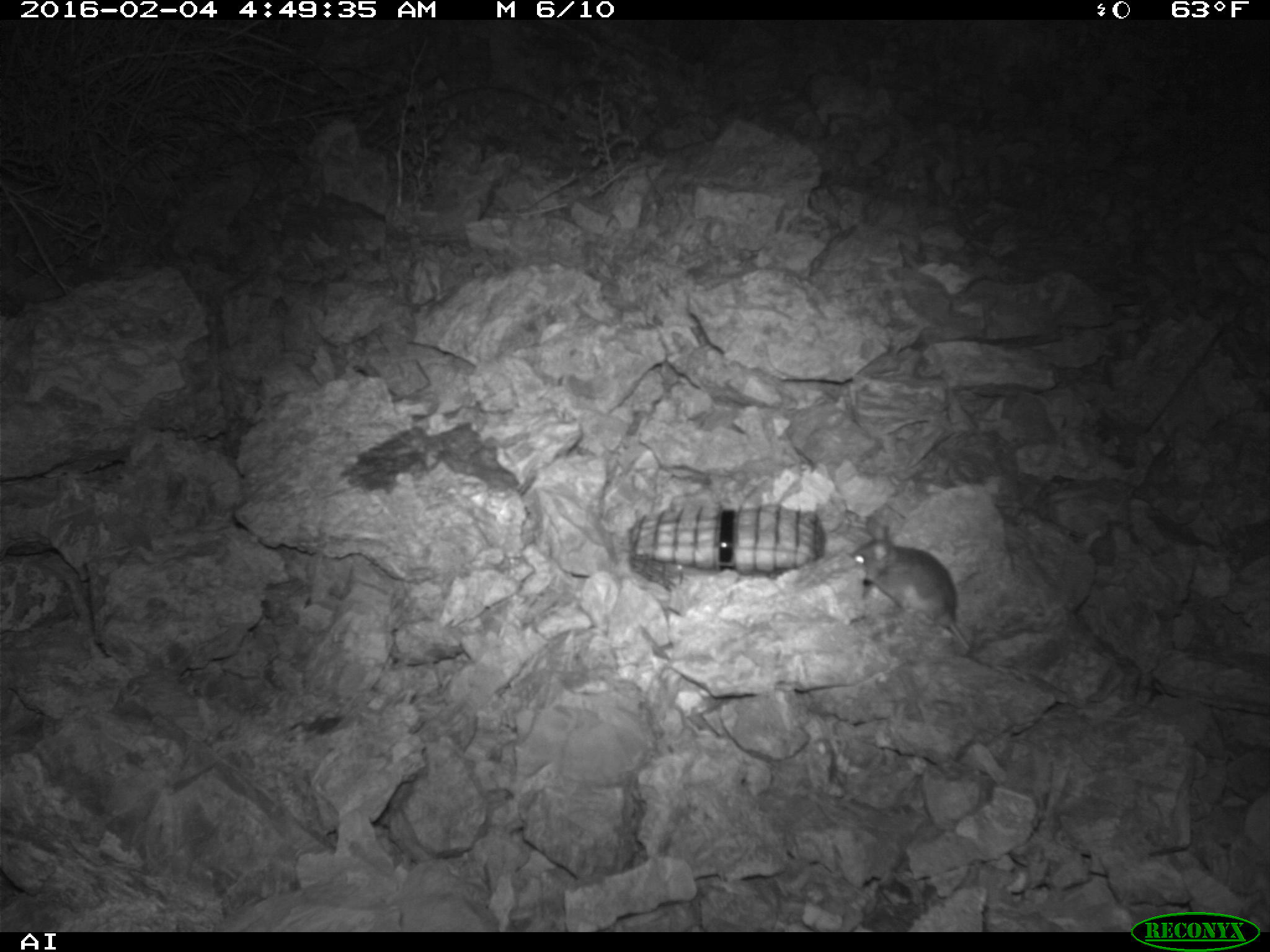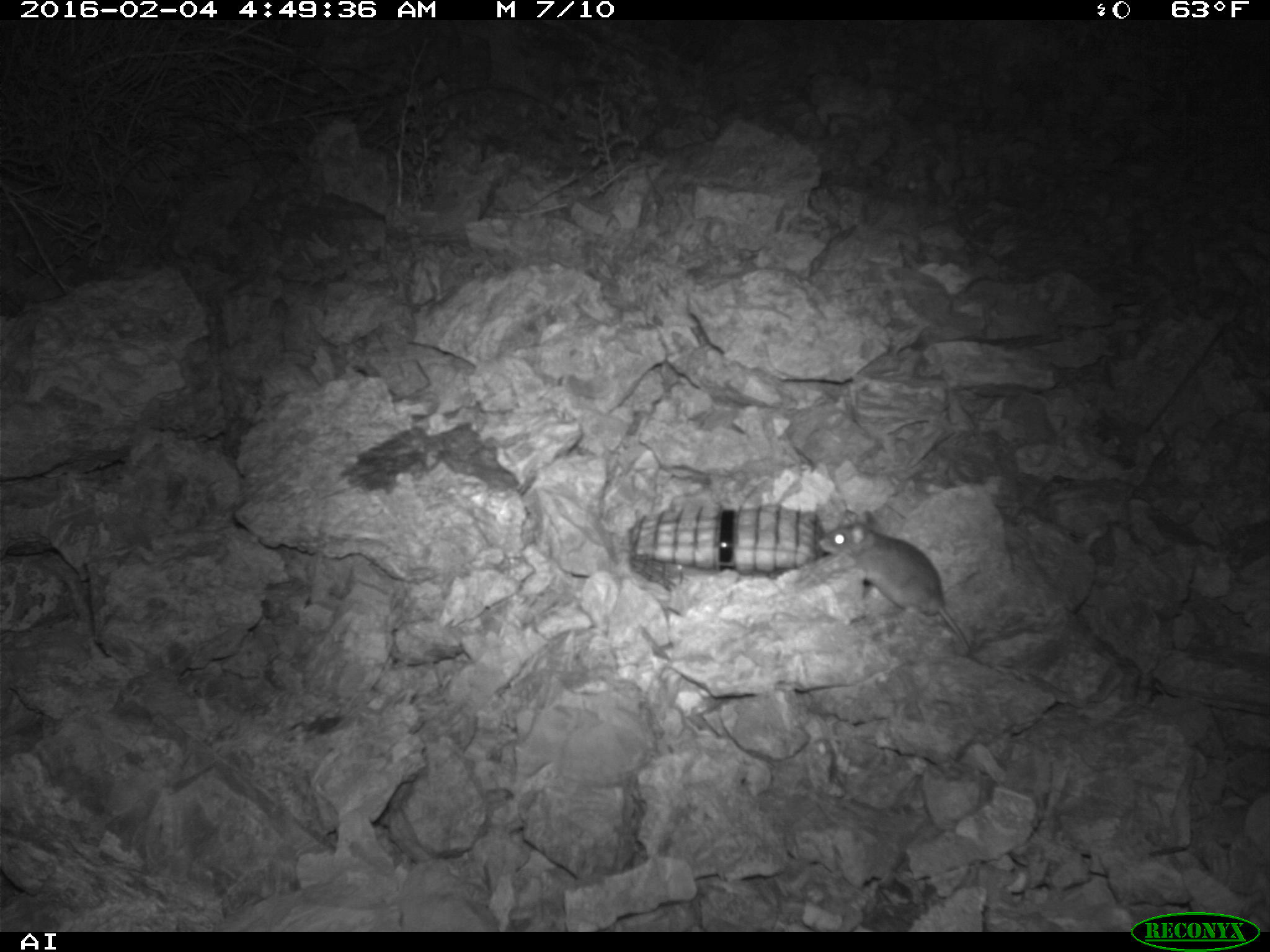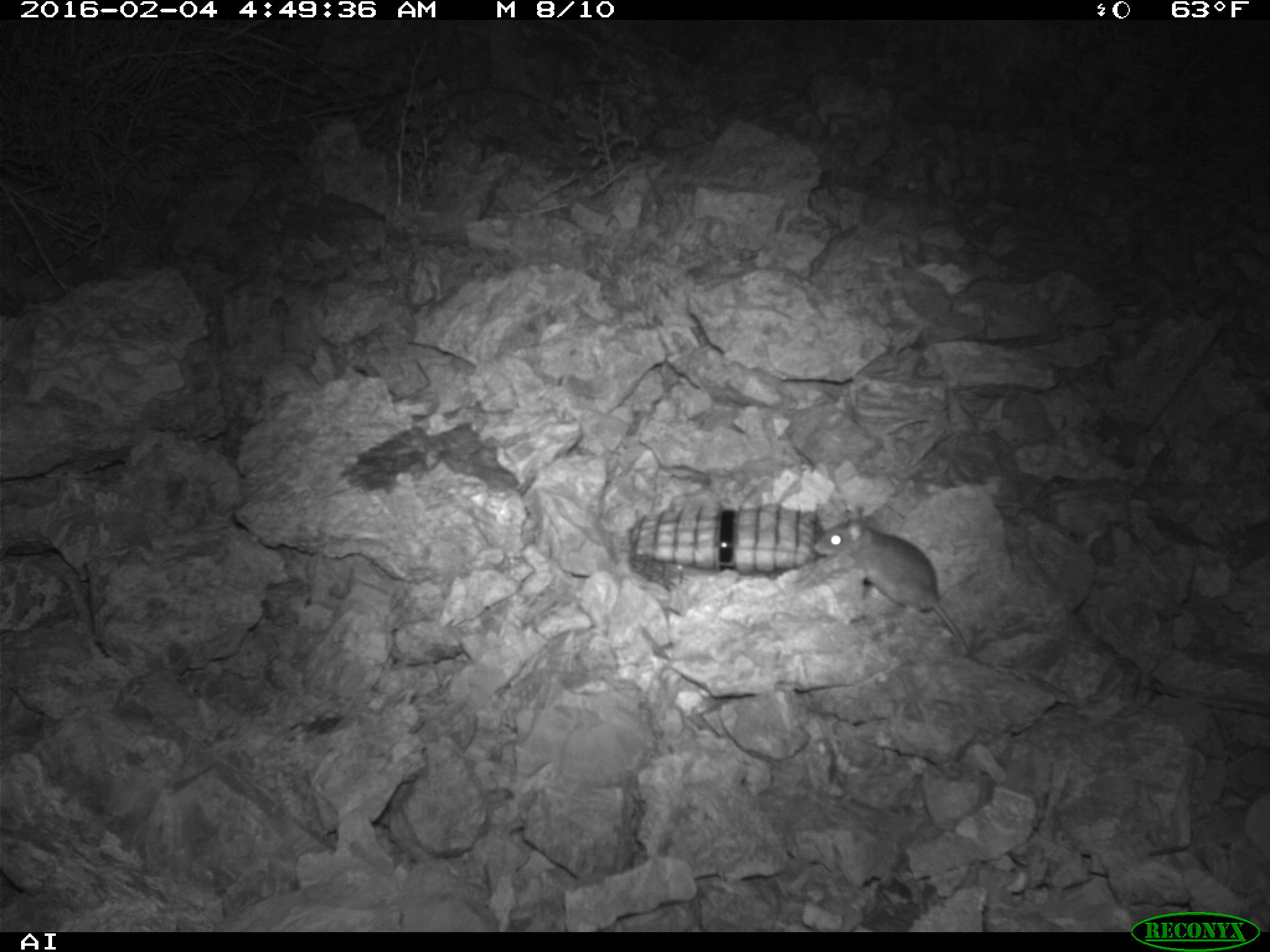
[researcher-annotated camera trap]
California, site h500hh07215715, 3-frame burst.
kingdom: Animalia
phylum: Chordata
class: Mammalia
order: Rodentia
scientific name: Rodentia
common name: rodent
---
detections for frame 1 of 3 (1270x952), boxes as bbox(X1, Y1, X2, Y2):
rodent: bbox(846, 513, 1027, 675)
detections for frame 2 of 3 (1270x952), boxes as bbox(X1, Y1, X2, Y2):
rodent: bbox(817, 506, 970, 653)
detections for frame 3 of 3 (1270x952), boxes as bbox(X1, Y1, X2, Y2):
rodent: bbox(810, 506, 966, 652)